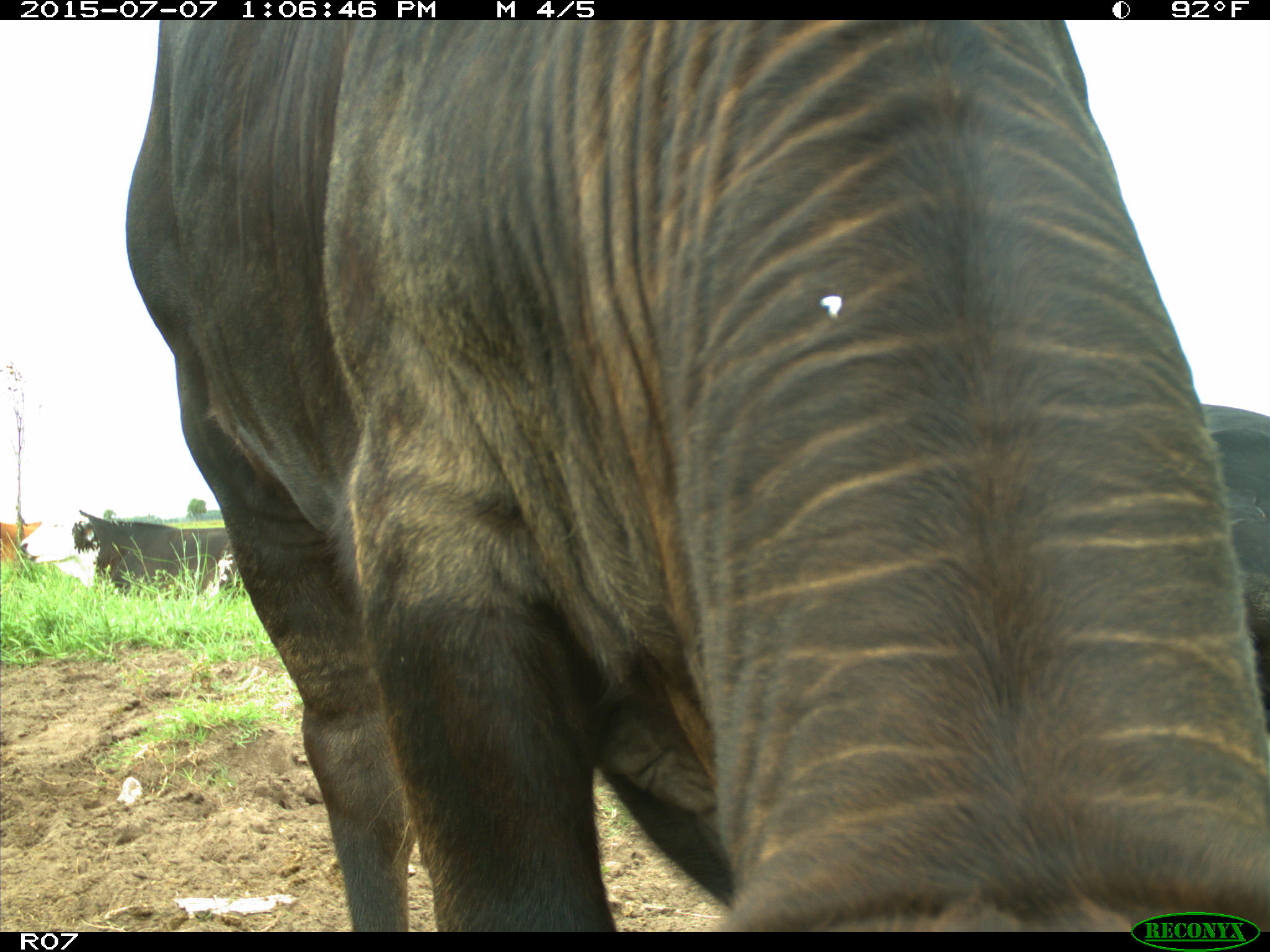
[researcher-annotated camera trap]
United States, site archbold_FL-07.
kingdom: Animalia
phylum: Chordata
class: Mammalia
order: Artiodactyla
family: Bovidae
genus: Bos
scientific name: Bos taurus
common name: domestic cow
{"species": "Bos taurus (domestic cow)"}